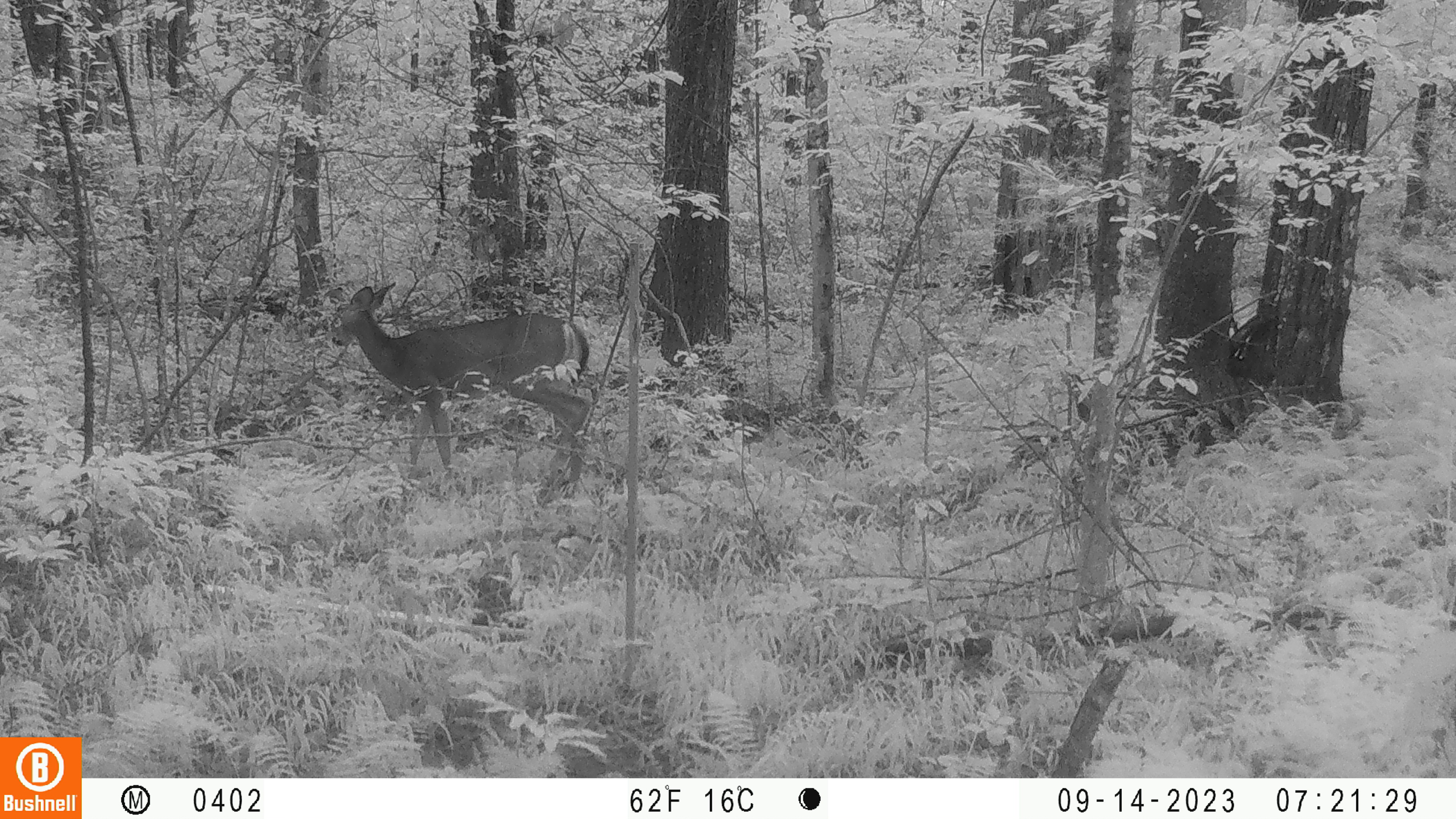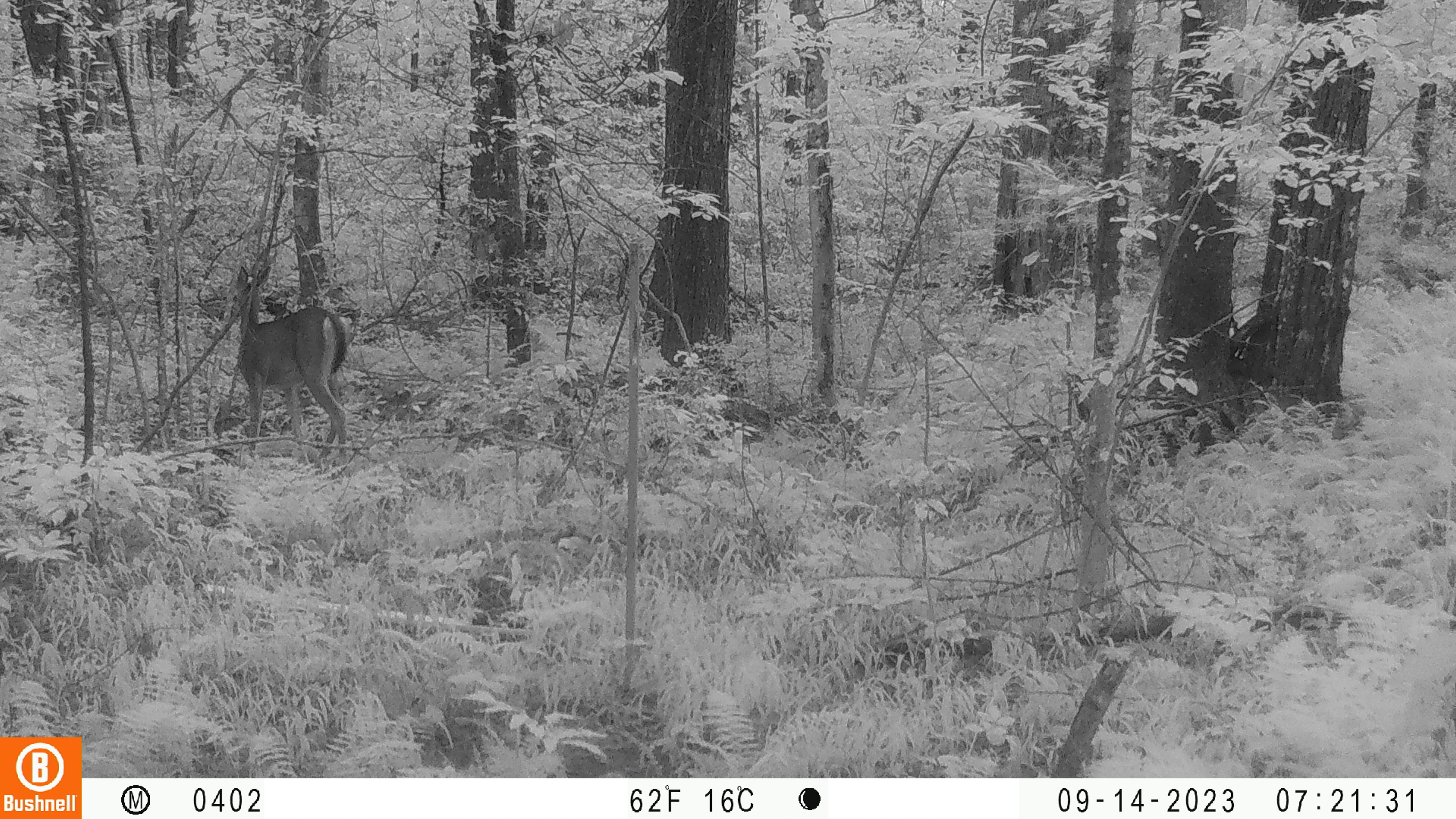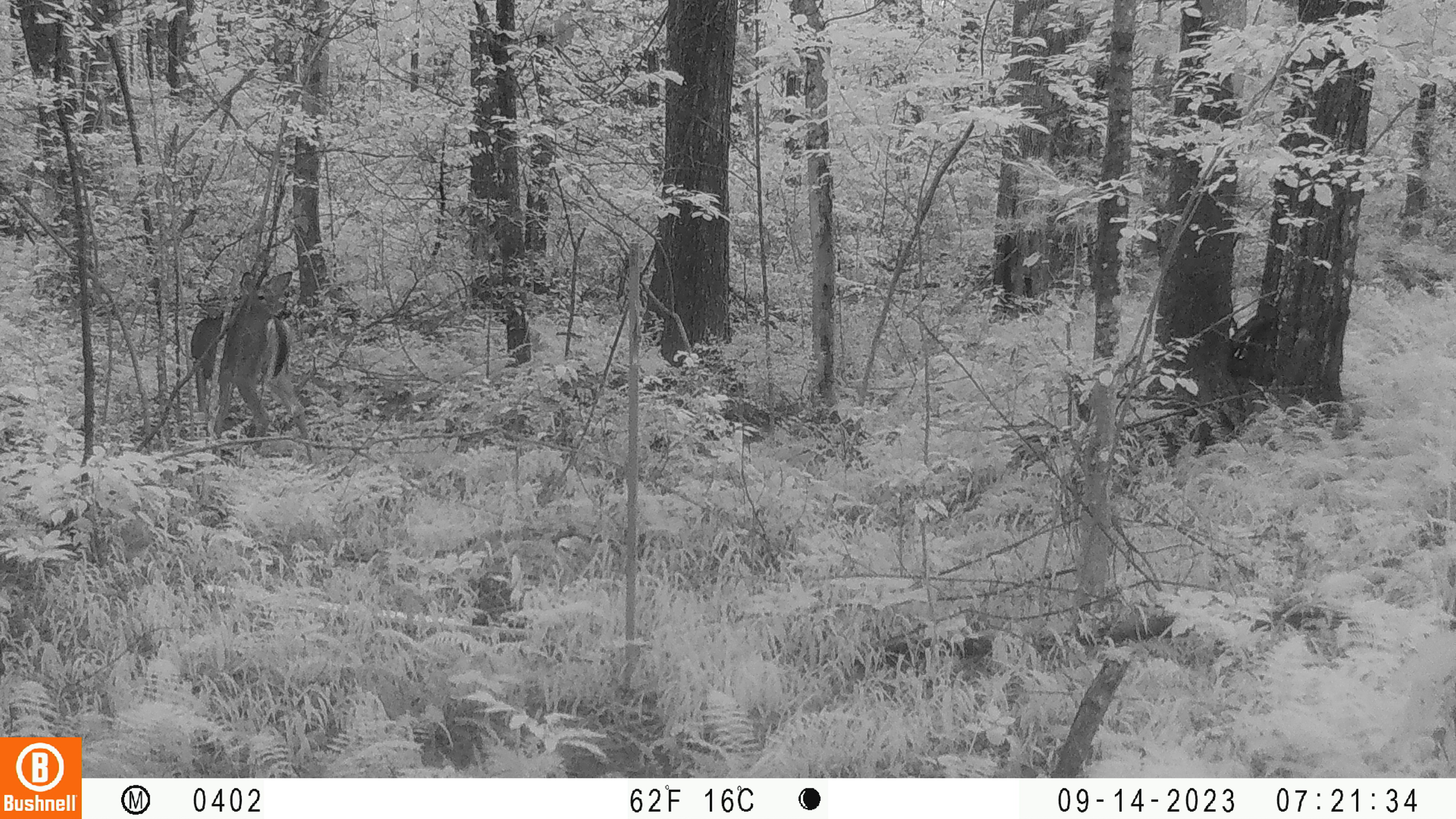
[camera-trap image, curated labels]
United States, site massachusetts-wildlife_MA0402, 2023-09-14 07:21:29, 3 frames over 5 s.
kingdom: Animalia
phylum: Chordata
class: Mammalia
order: Artiodactyla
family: Cervidae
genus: Odocoileus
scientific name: Odocoileus virginianus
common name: white-tailed deer